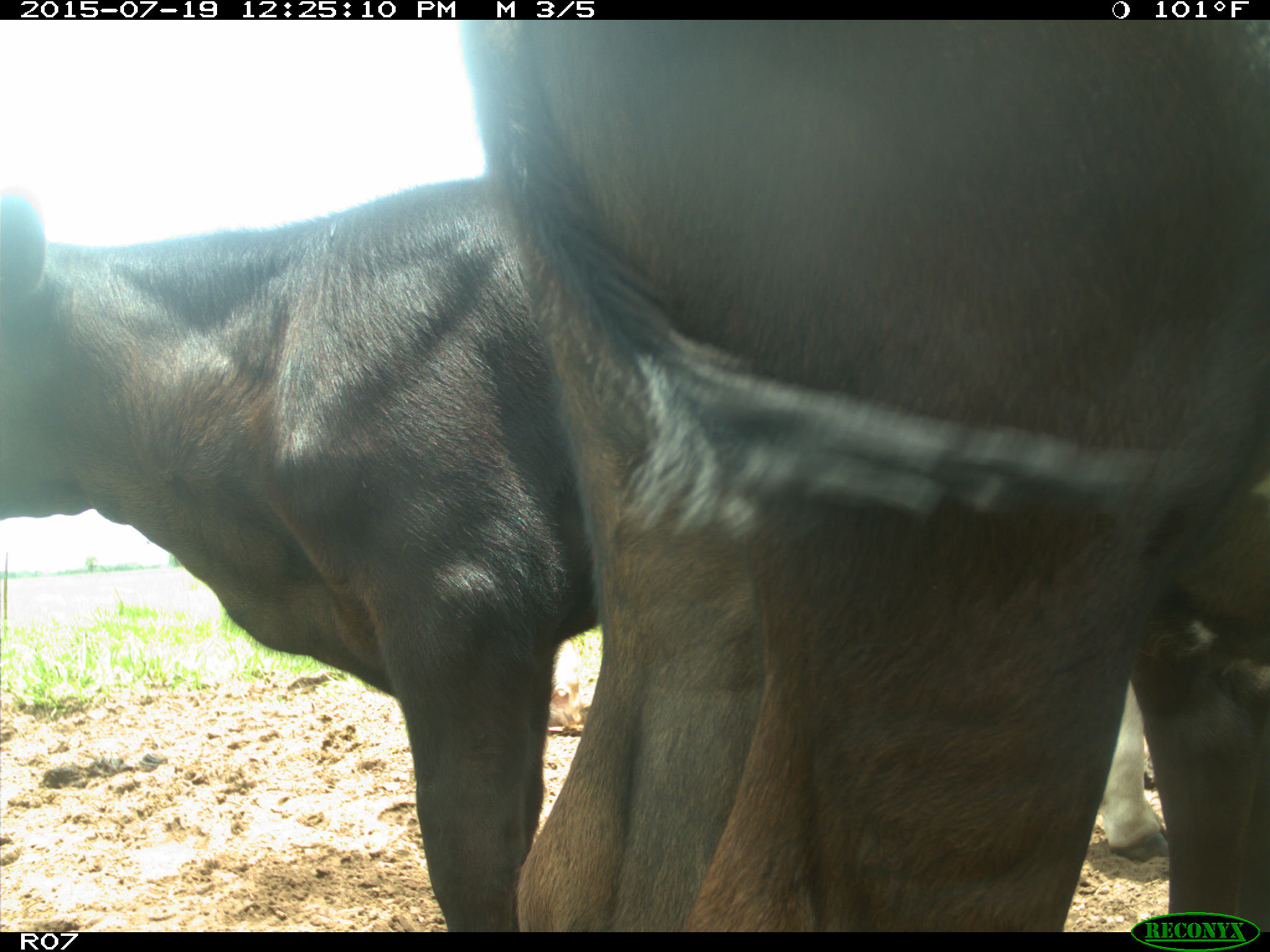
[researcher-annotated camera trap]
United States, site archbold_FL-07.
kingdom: Animalia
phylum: Chordata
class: Mammalia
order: Artiodactyla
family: Bovidae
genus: Bos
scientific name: Bos taurus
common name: domestic cow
Bos taurus (domestic cow).